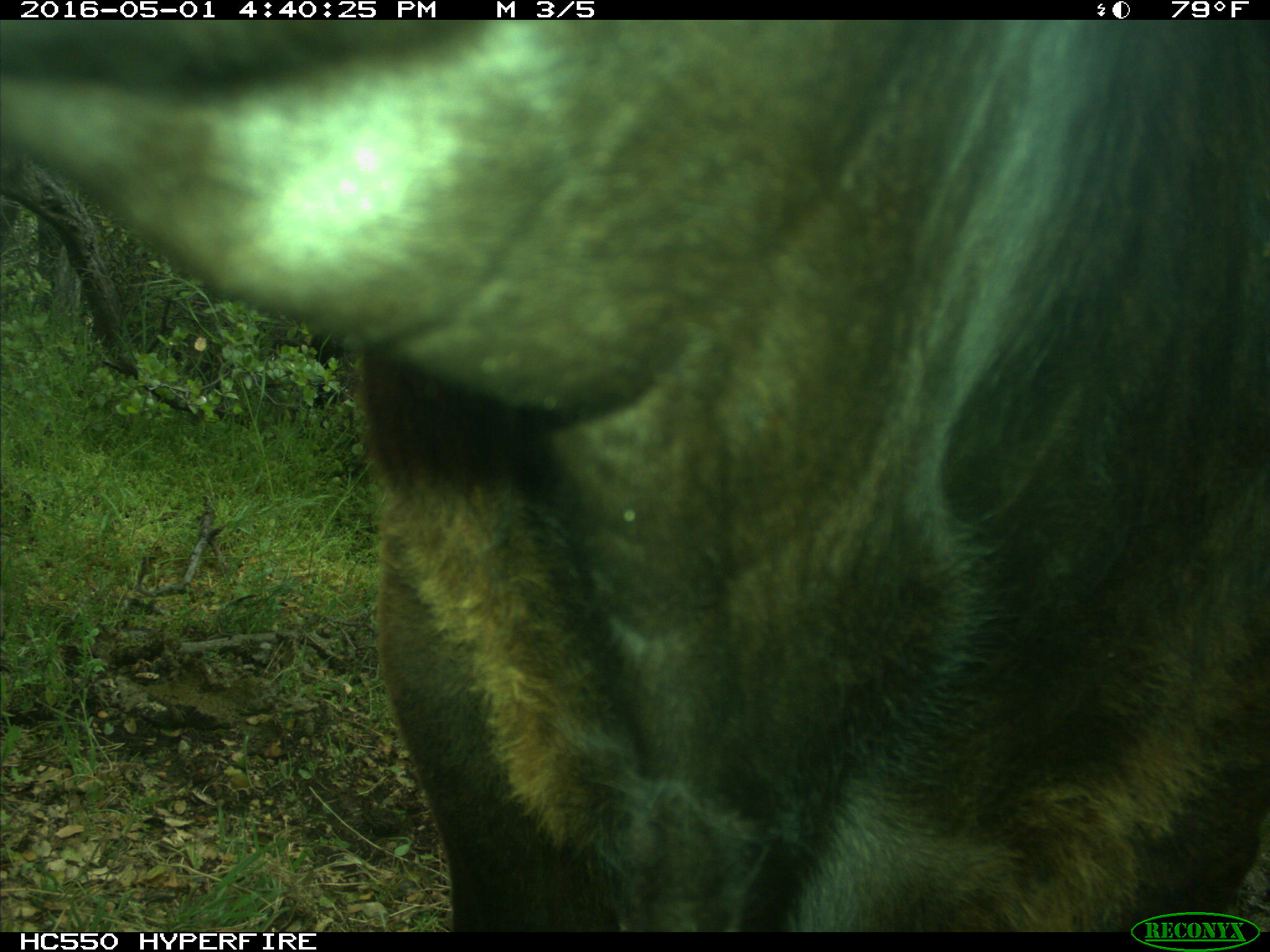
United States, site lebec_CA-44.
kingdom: Animalia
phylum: Chordata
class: Mammalia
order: Artiodactyla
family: Bovidae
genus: Bos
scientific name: Bos taurus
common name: domestic cow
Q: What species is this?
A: Bos taurus (domestic cow).